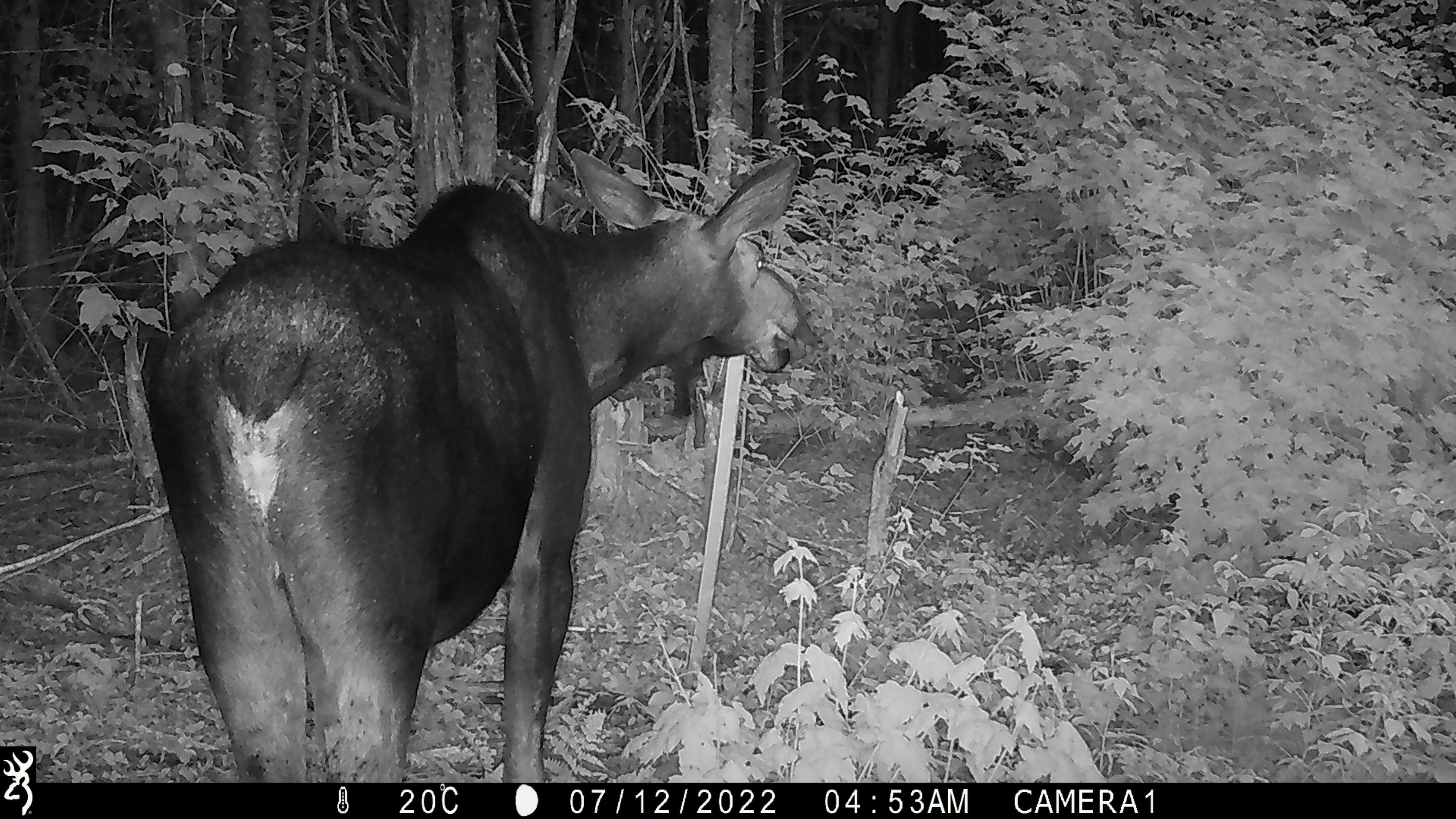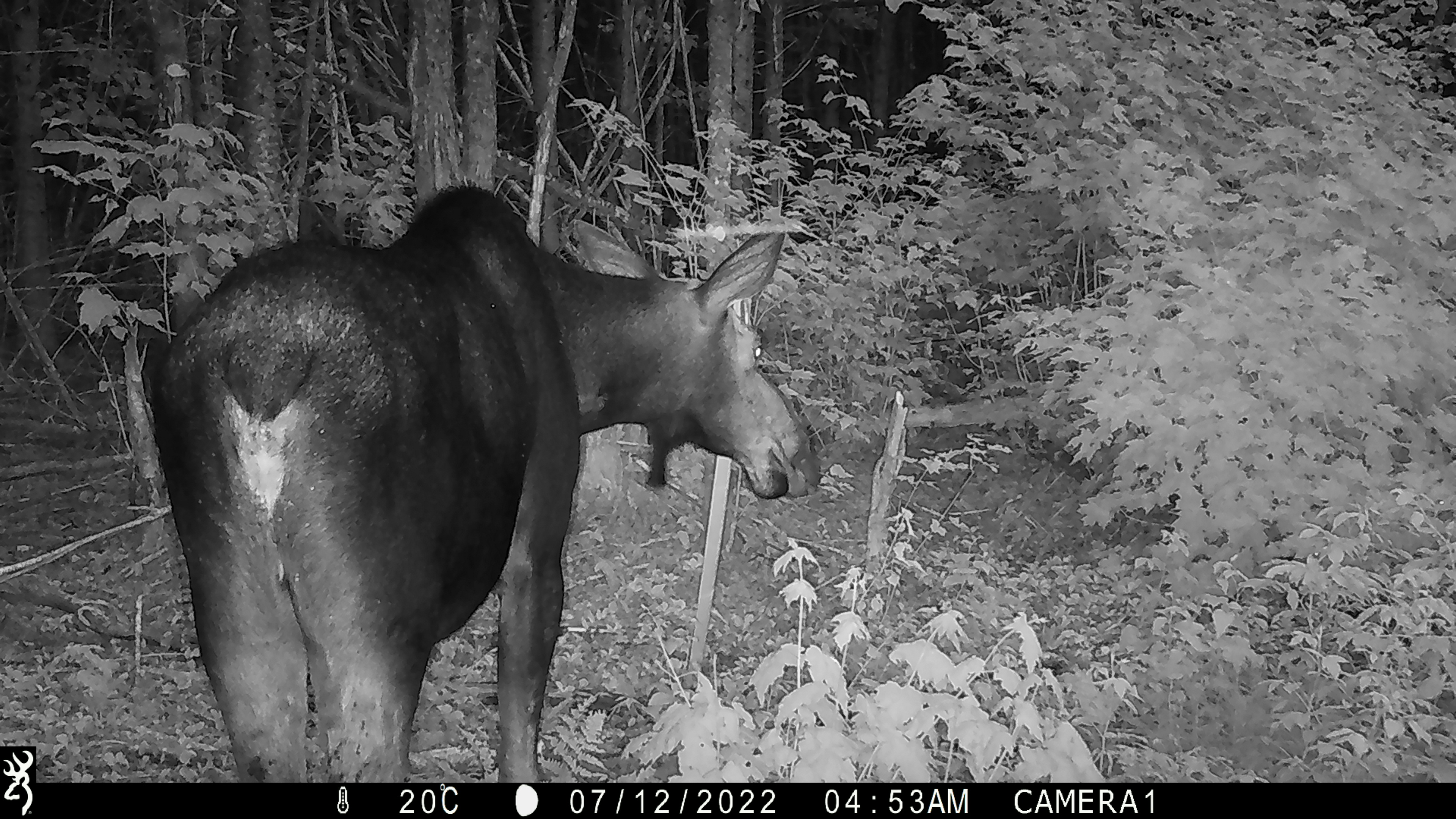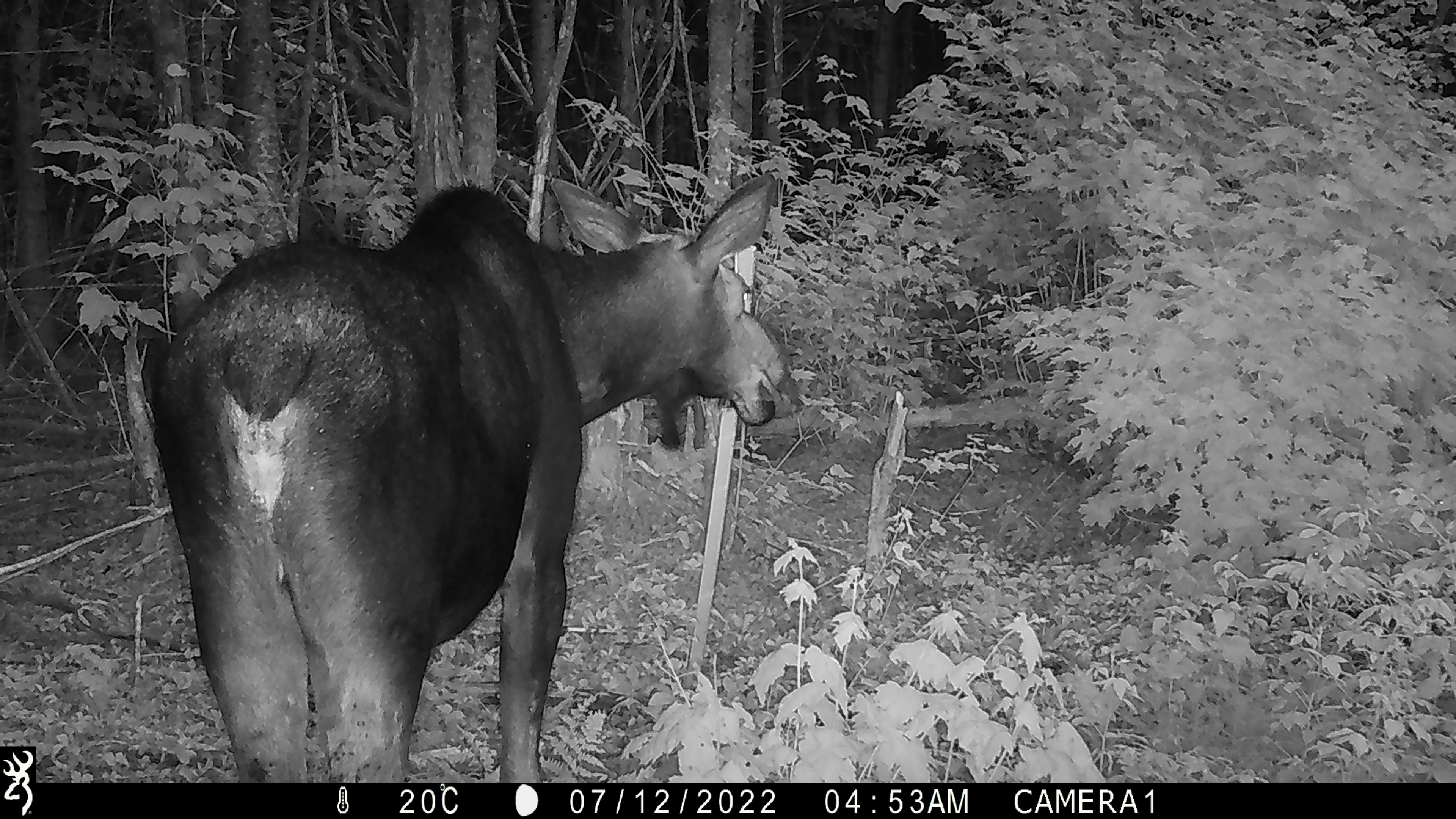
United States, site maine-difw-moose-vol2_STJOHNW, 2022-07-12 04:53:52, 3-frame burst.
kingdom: Animalia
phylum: Chordata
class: Mammalia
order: Artiodactyla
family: Cervidae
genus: Alces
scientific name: Alces alces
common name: moose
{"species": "moose (Alces alces)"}